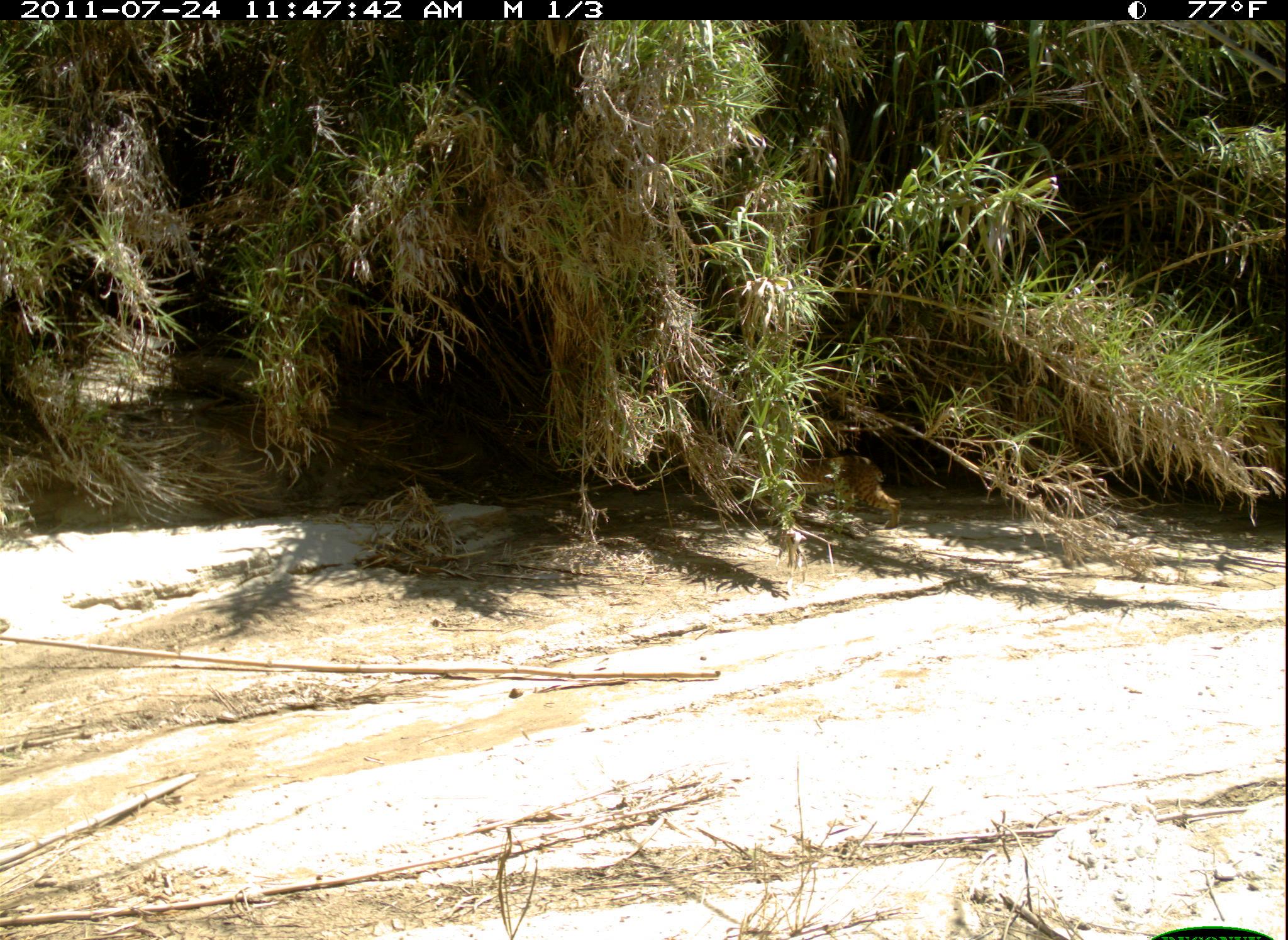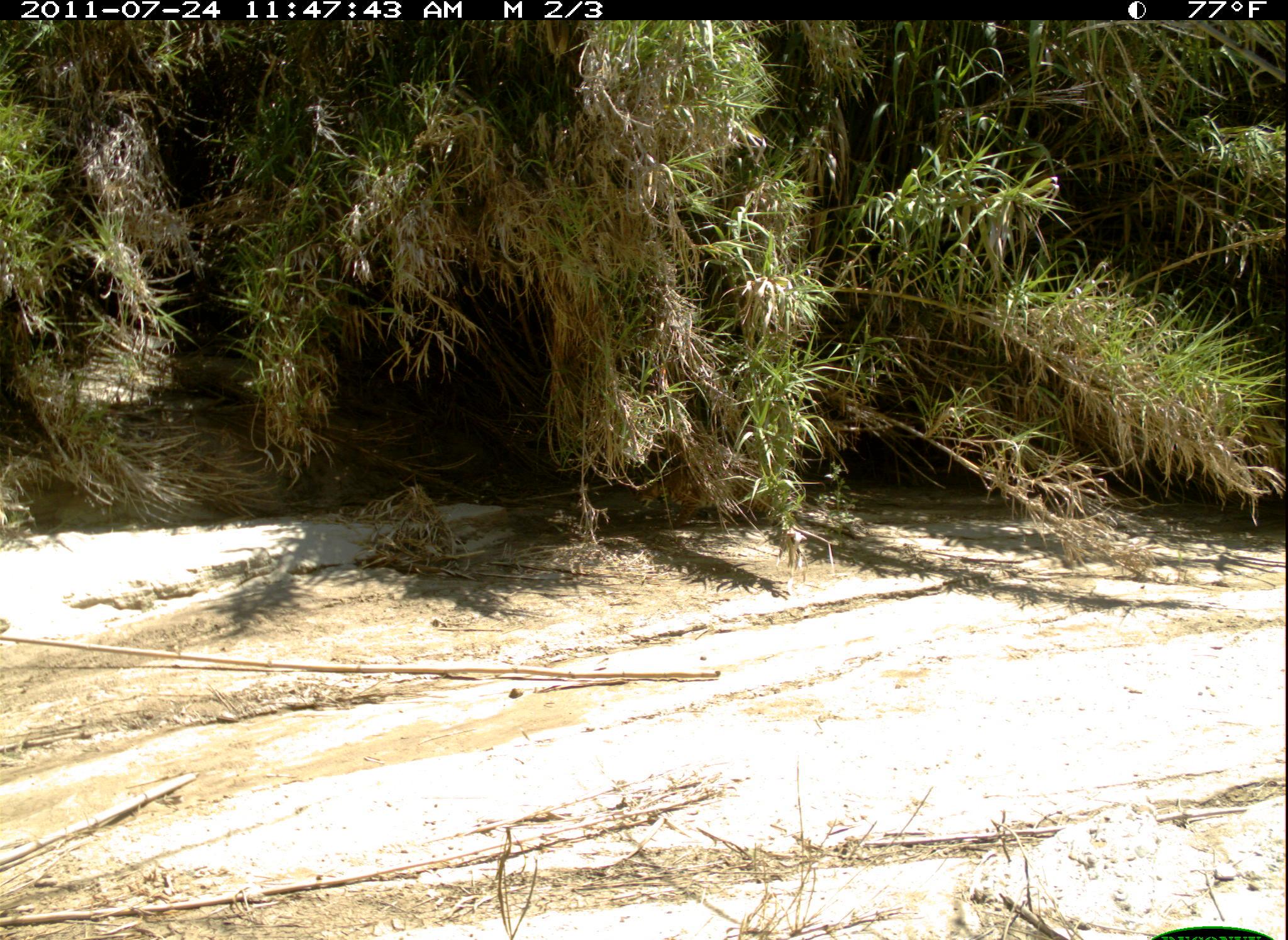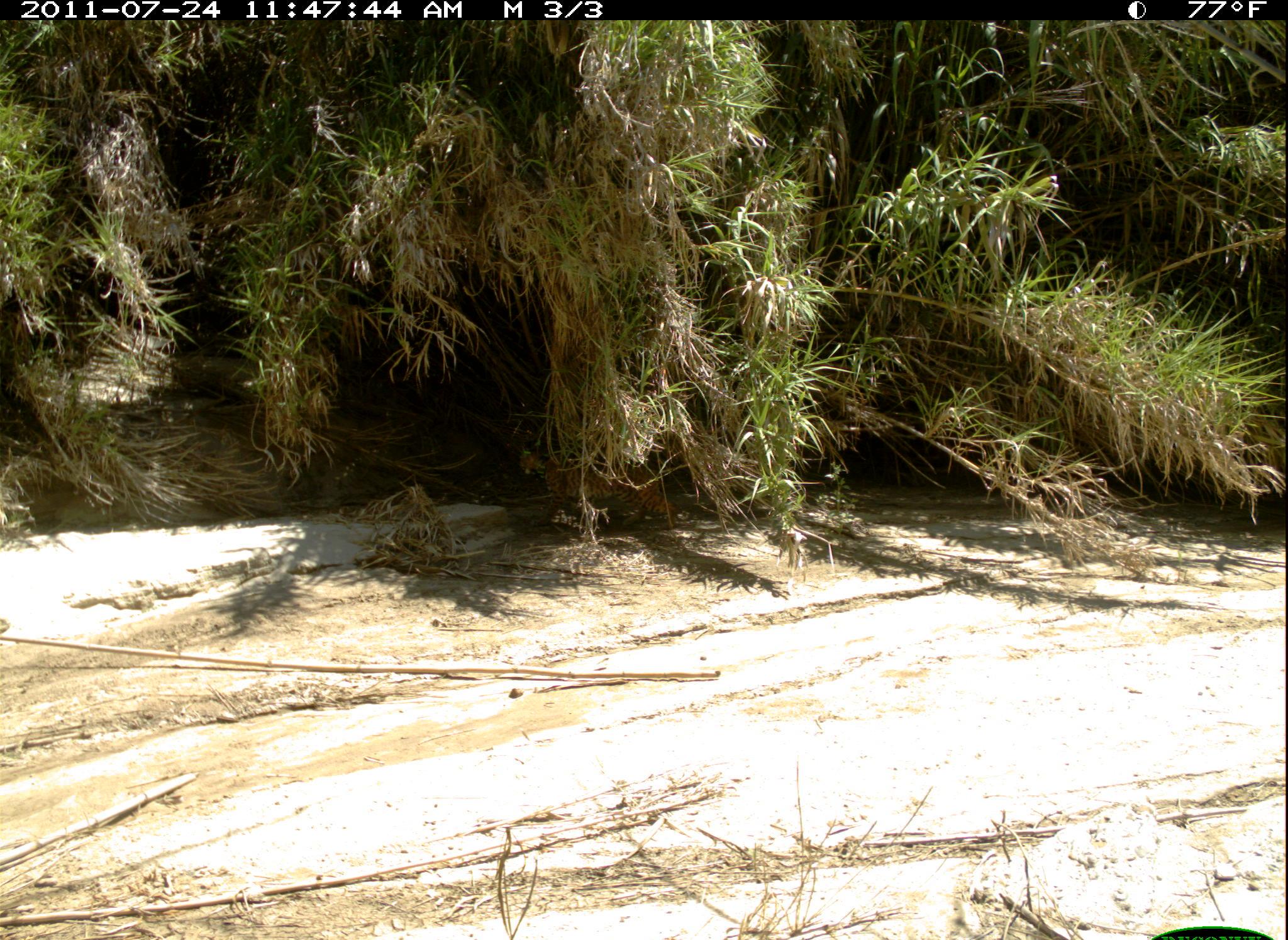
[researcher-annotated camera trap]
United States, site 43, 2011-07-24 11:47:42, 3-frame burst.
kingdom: Animalia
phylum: Chordata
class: Mammalia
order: Carnivora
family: Felidae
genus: Lynx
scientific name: Lynx rufus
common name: bobcat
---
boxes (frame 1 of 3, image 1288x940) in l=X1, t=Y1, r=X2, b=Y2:
bobcat: l=726, t=443, r=916, b=528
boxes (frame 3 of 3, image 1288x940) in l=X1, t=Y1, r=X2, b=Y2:
bobcat: l=467, t=433, r=705, b=552